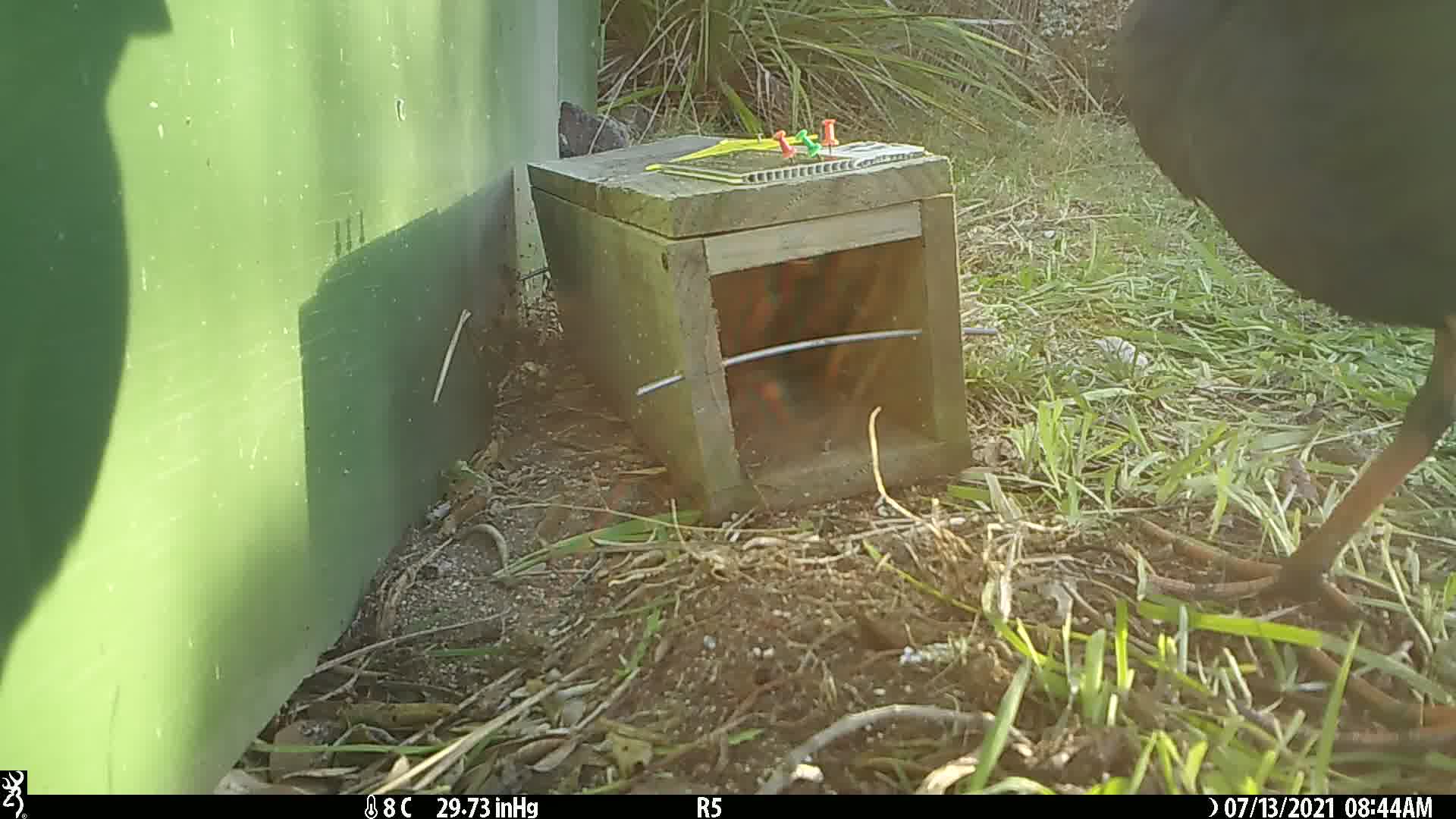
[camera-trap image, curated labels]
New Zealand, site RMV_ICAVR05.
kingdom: Animalia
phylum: Chordata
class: Aves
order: Gruiformes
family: Rallidae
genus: Porphyrio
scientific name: Porphyrio melanotus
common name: australasian swamphen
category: pukeko